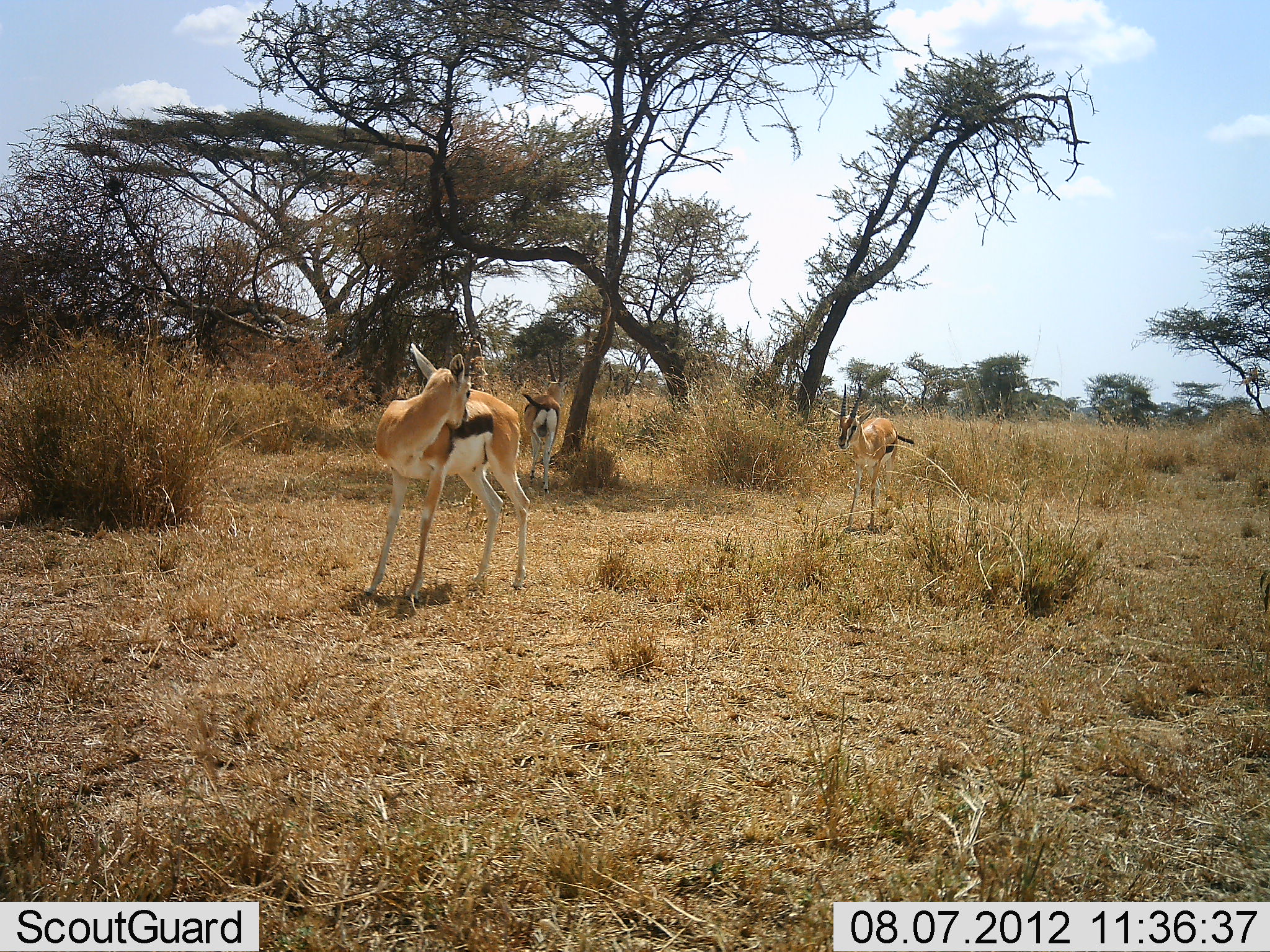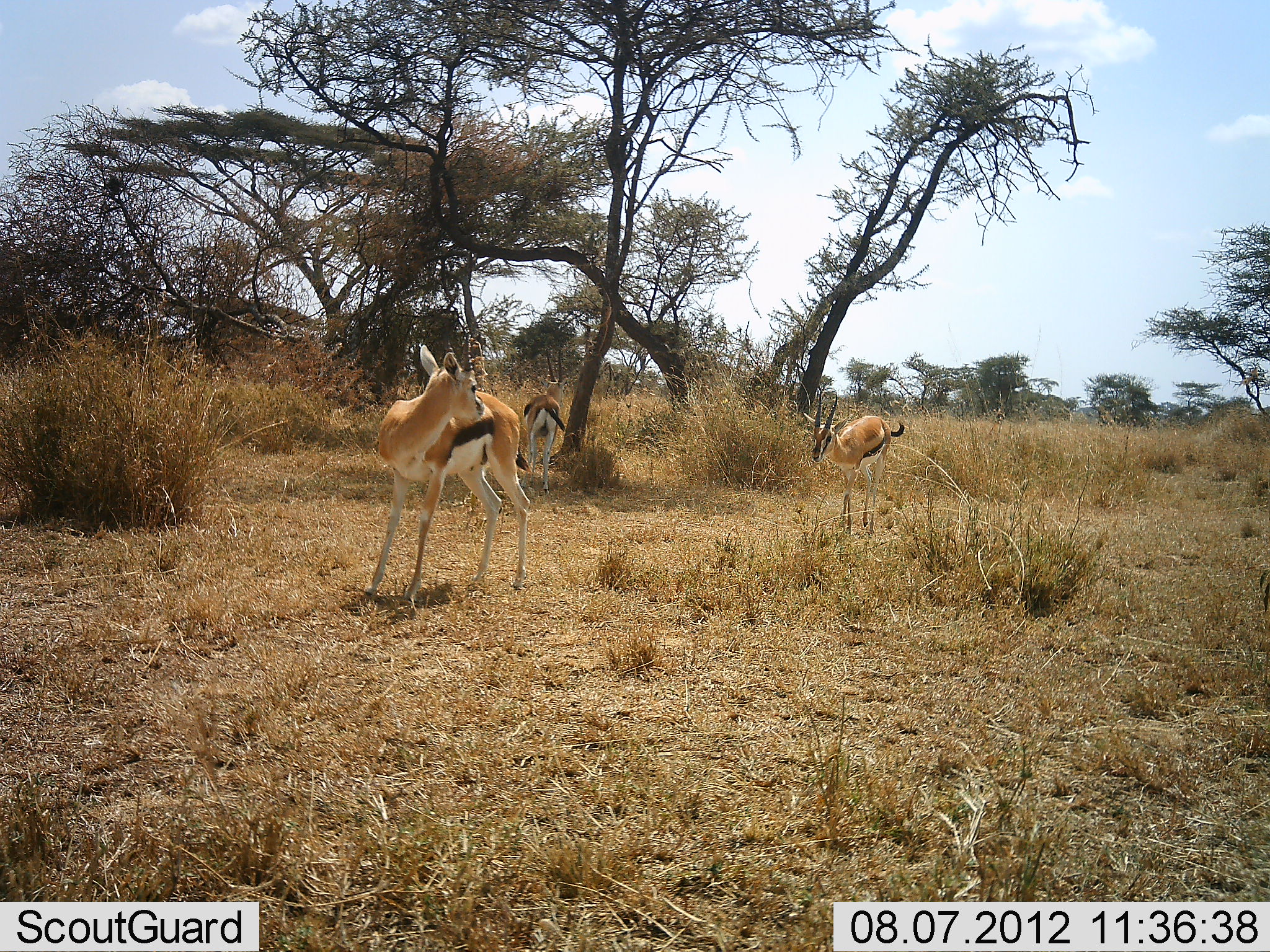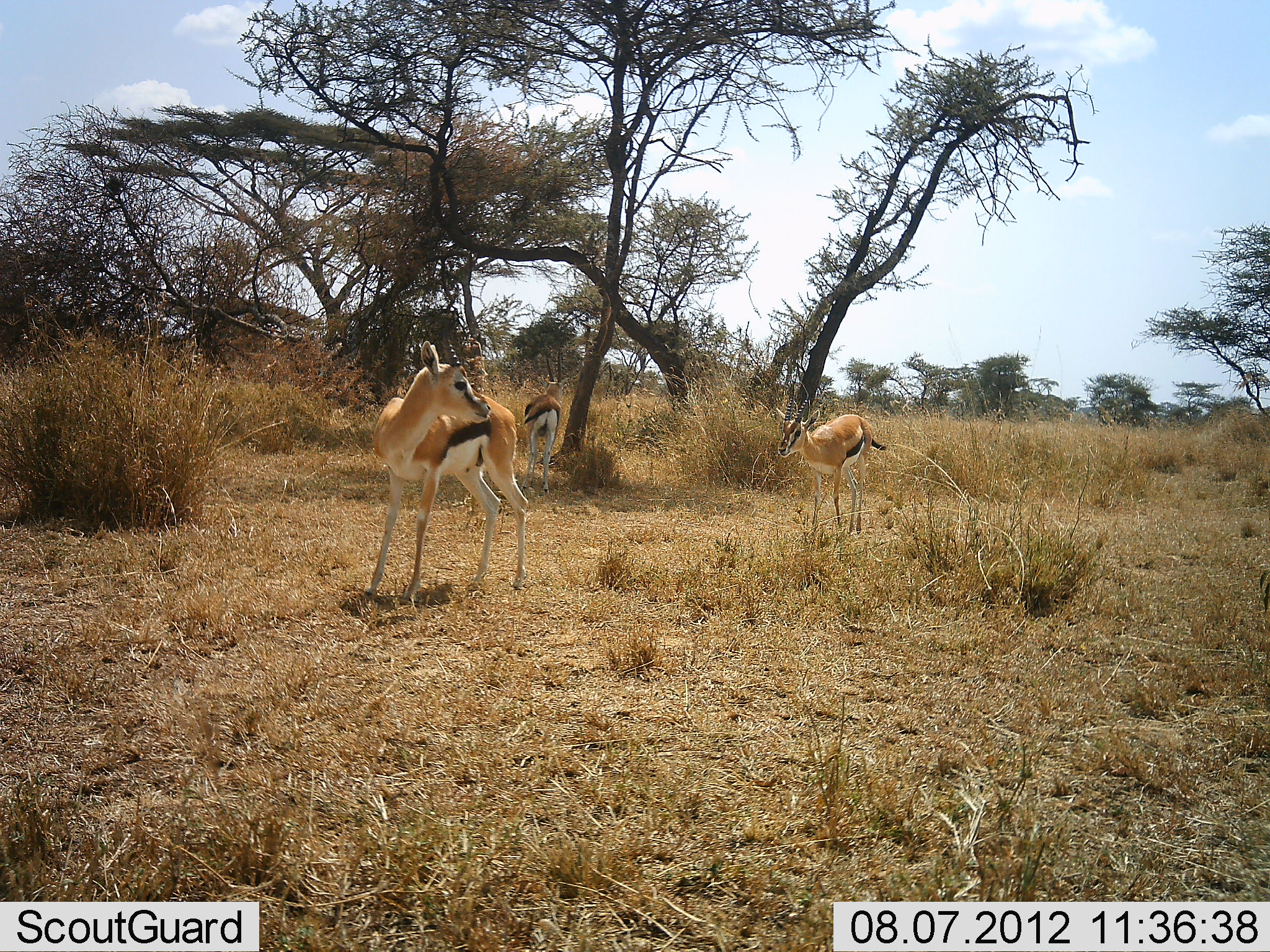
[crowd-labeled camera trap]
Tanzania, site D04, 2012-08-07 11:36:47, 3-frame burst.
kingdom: Animalia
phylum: Chordata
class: Mammalia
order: Artiodactyla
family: Bovidae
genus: Eudorcas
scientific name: Eudorcas thomsonii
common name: thomson's gazelle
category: gazellethomsons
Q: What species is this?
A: Gazellethomsons (thomson's gazelle) (Eudorcas thomsonii).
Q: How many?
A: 3.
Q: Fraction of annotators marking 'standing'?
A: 80%.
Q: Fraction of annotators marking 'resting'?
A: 20%.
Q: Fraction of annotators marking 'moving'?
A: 60%.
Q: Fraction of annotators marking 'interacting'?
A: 10%.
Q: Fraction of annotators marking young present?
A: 0%.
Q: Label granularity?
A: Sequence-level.